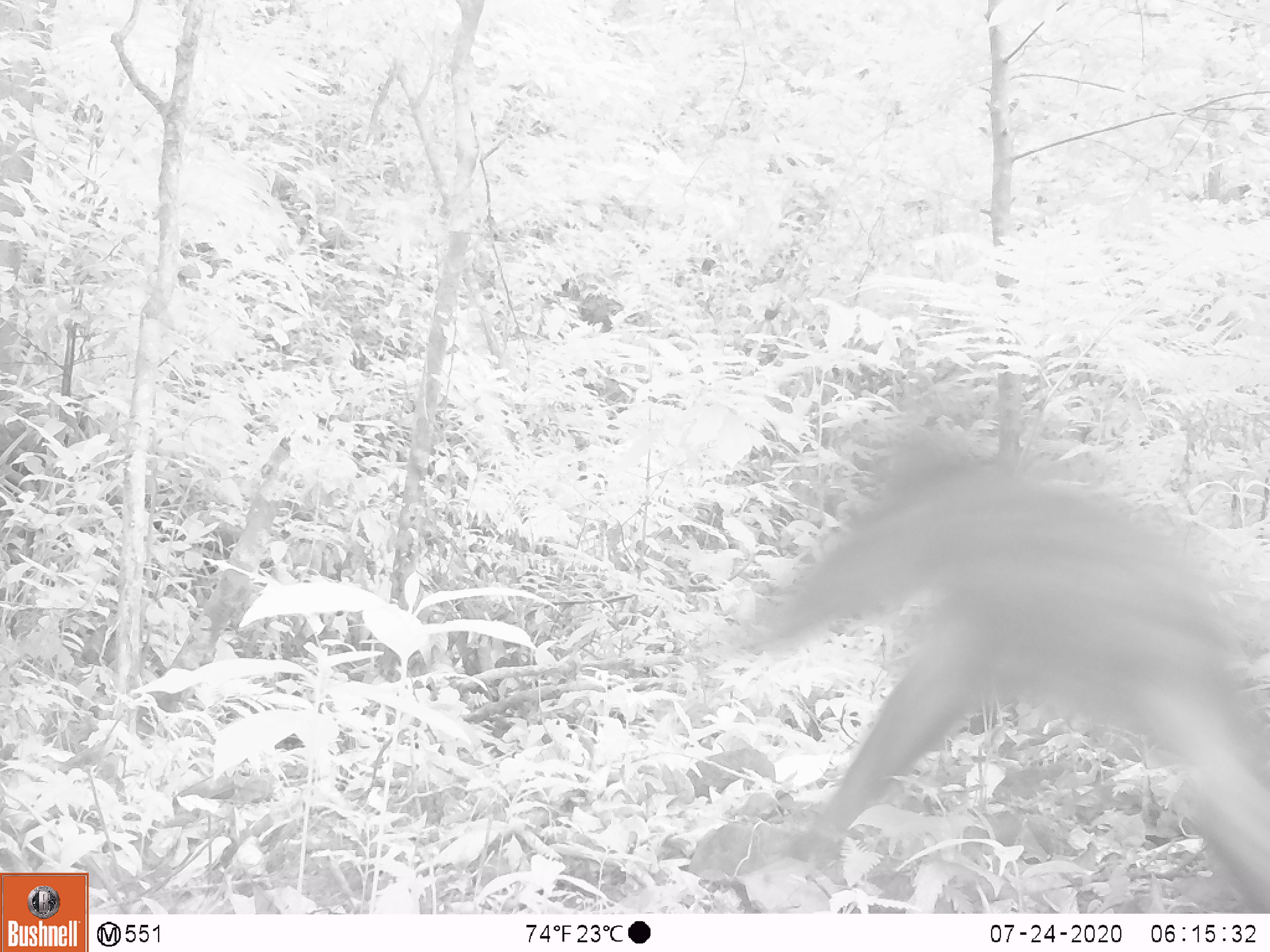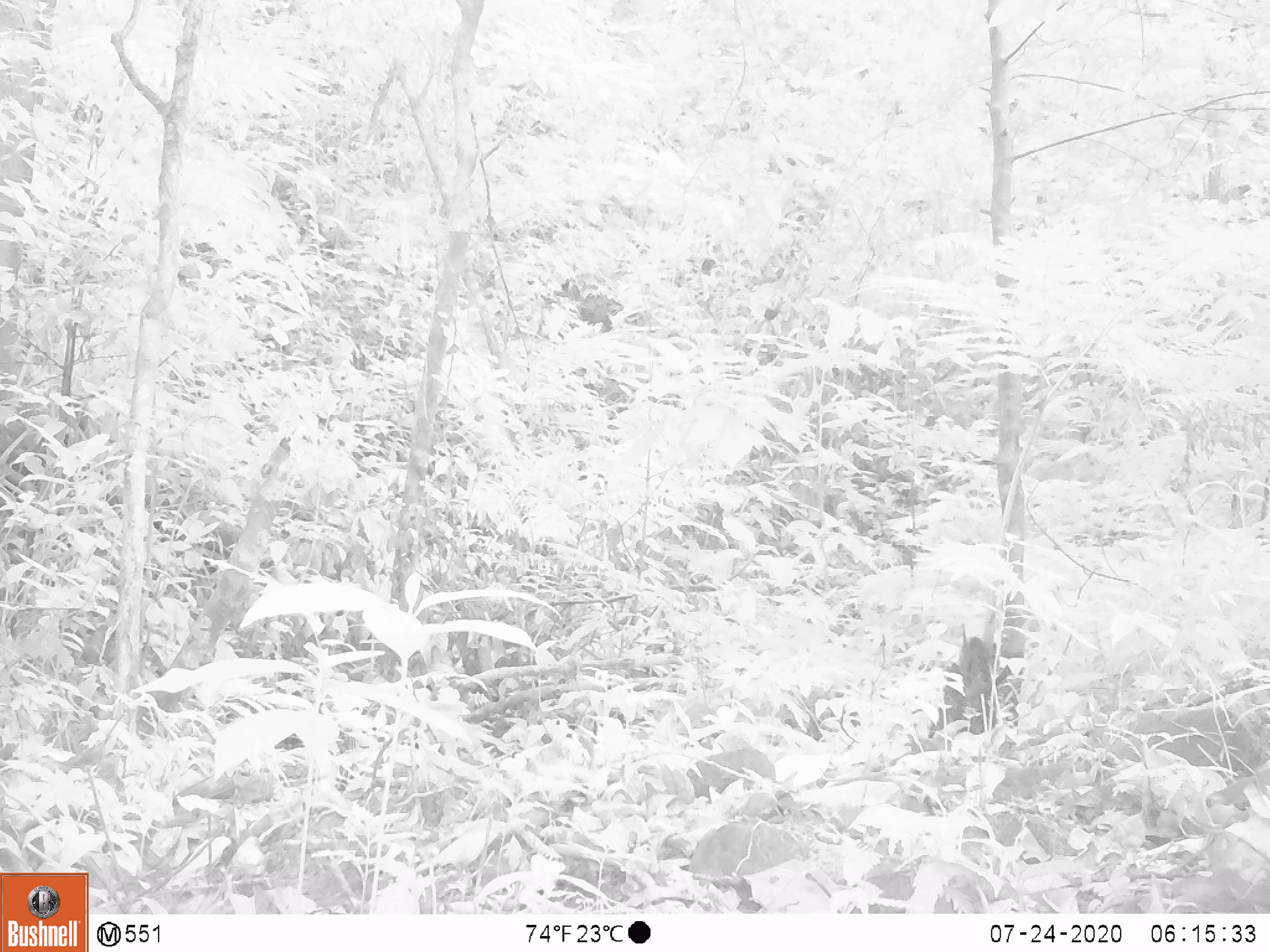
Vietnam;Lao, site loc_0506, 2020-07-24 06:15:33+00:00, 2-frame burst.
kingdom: Animalia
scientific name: Animalia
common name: animal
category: unidentified animal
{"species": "unidentified animal (animal) (Animalia)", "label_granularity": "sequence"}